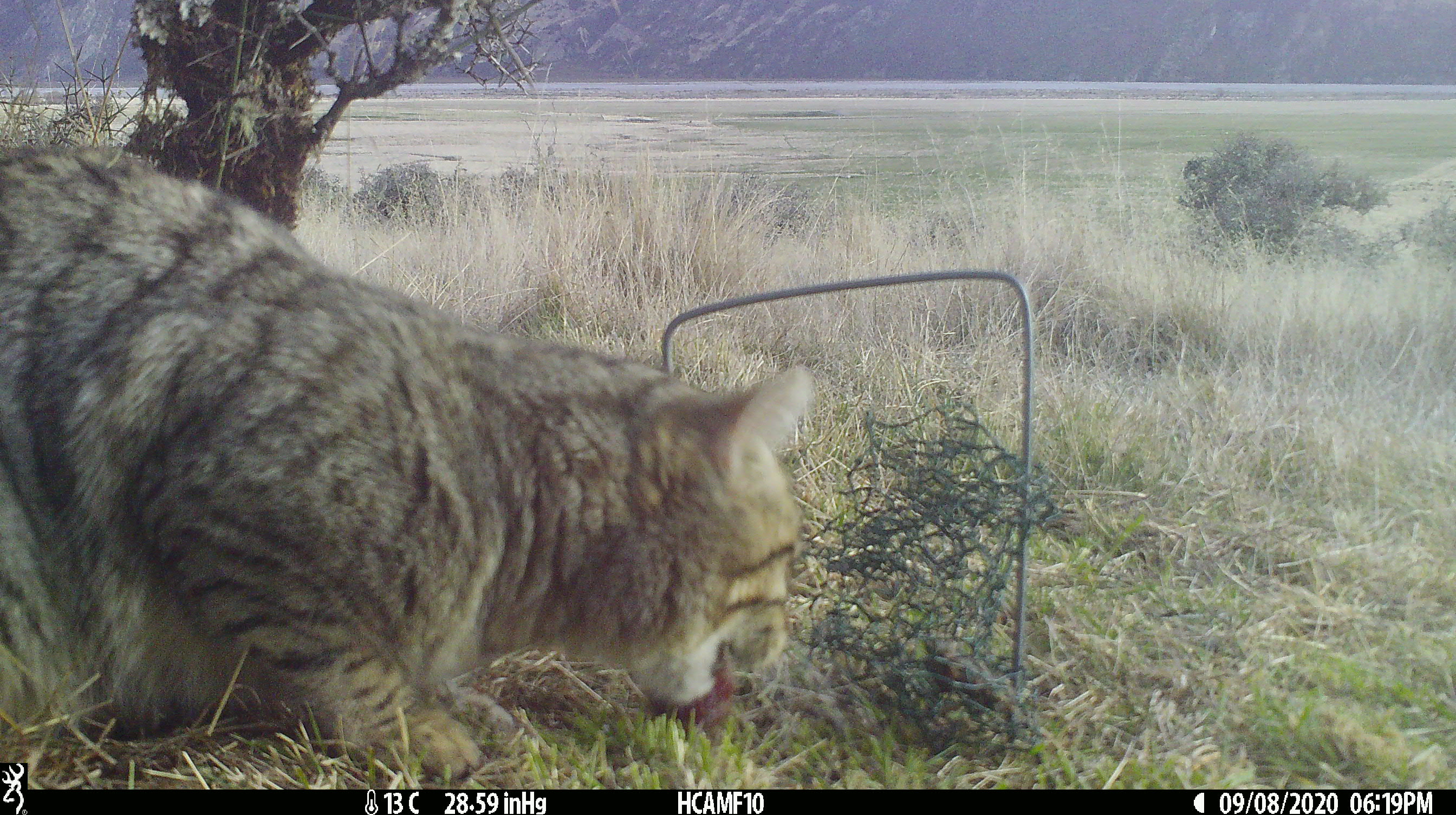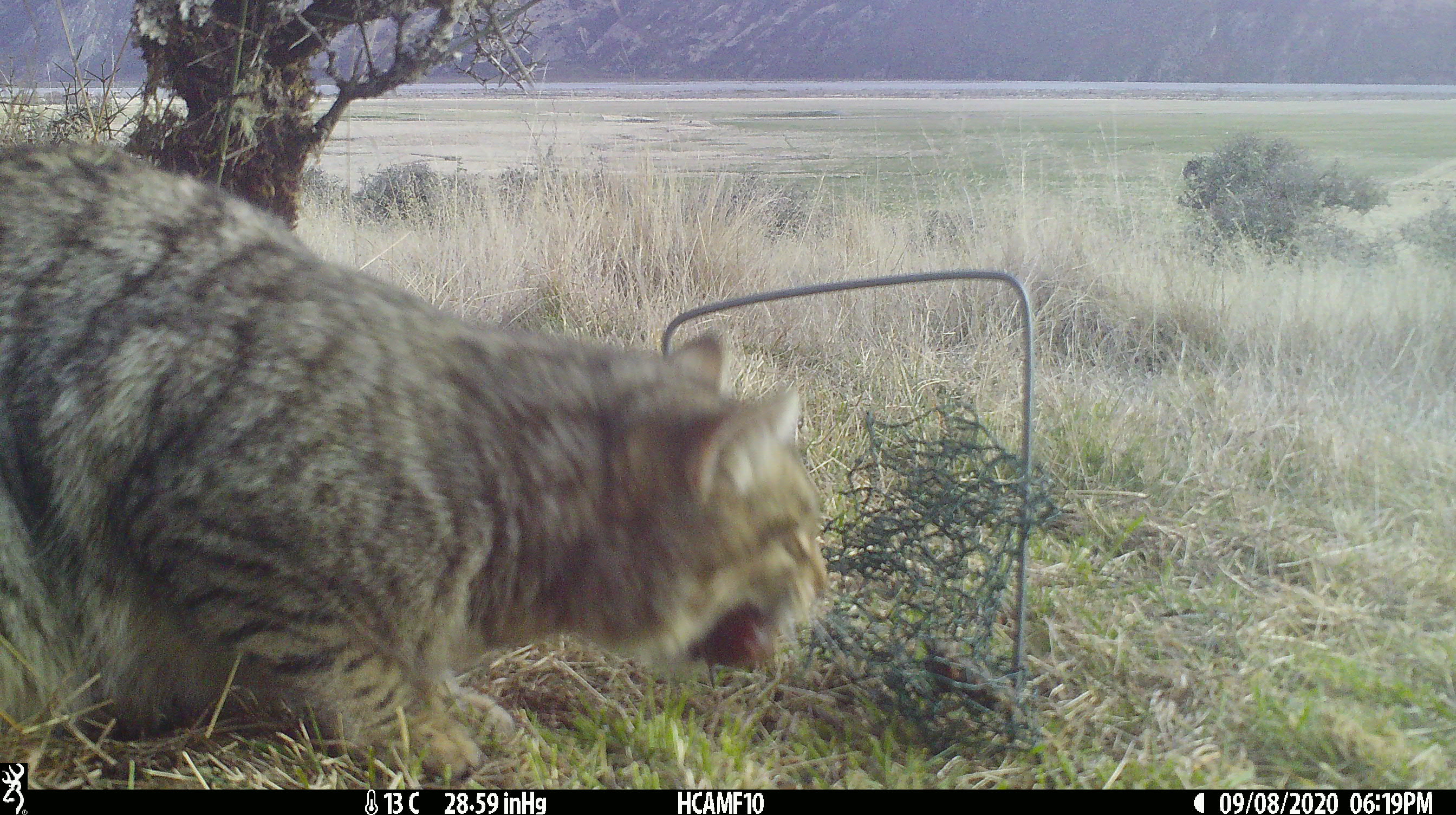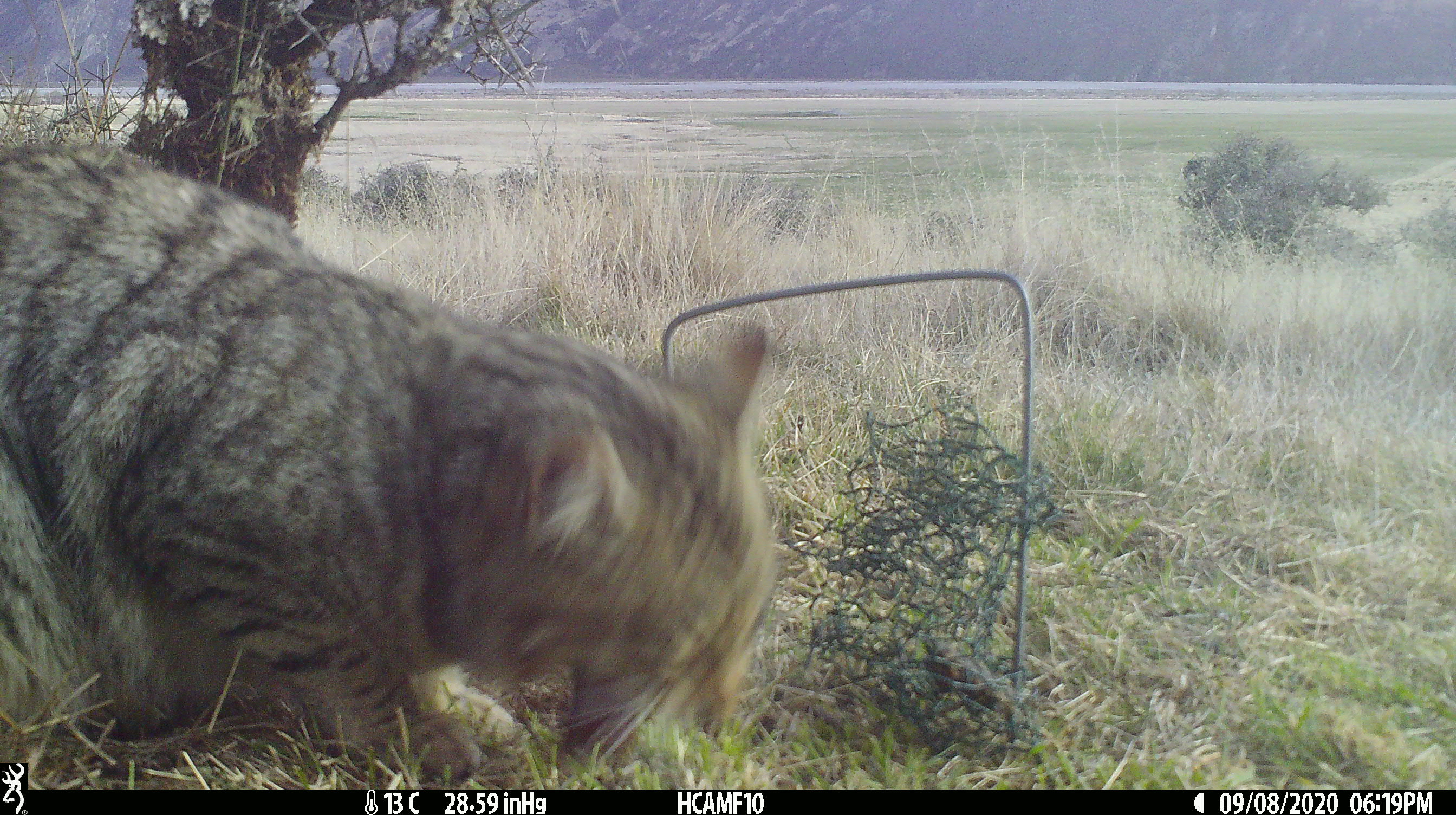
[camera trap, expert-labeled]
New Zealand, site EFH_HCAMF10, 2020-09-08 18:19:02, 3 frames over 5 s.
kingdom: Animalia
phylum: Chordata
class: Mammalia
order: Carnivora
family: Felidae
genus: Felis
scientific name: Felis catus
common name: domestic cat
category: cat